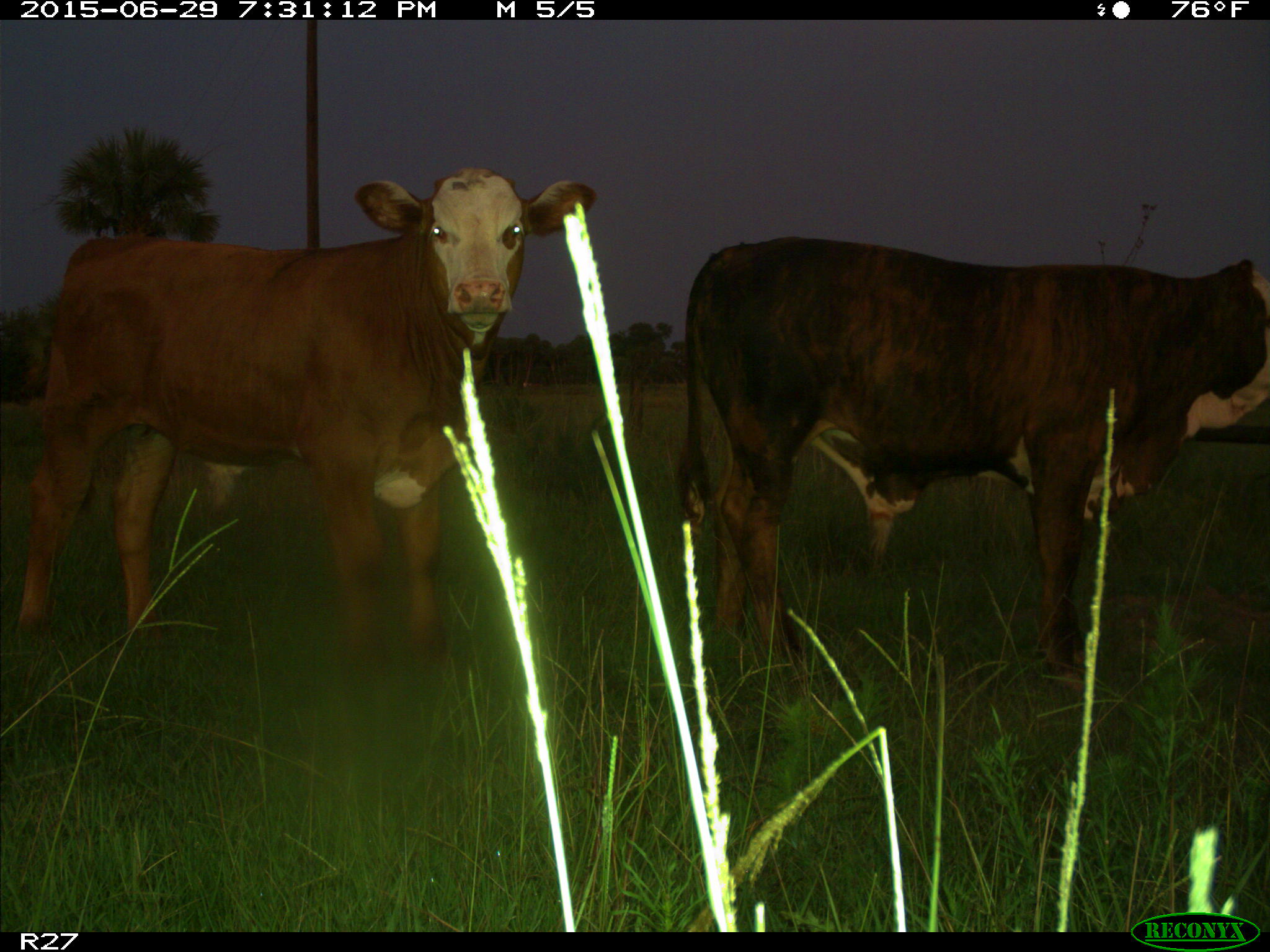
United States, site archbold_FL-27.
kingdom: Animalia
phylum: Chordata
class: Mammalia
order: Artiodactyla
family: Bovidae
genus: Bos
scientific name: Bos taurus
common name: domestic cow